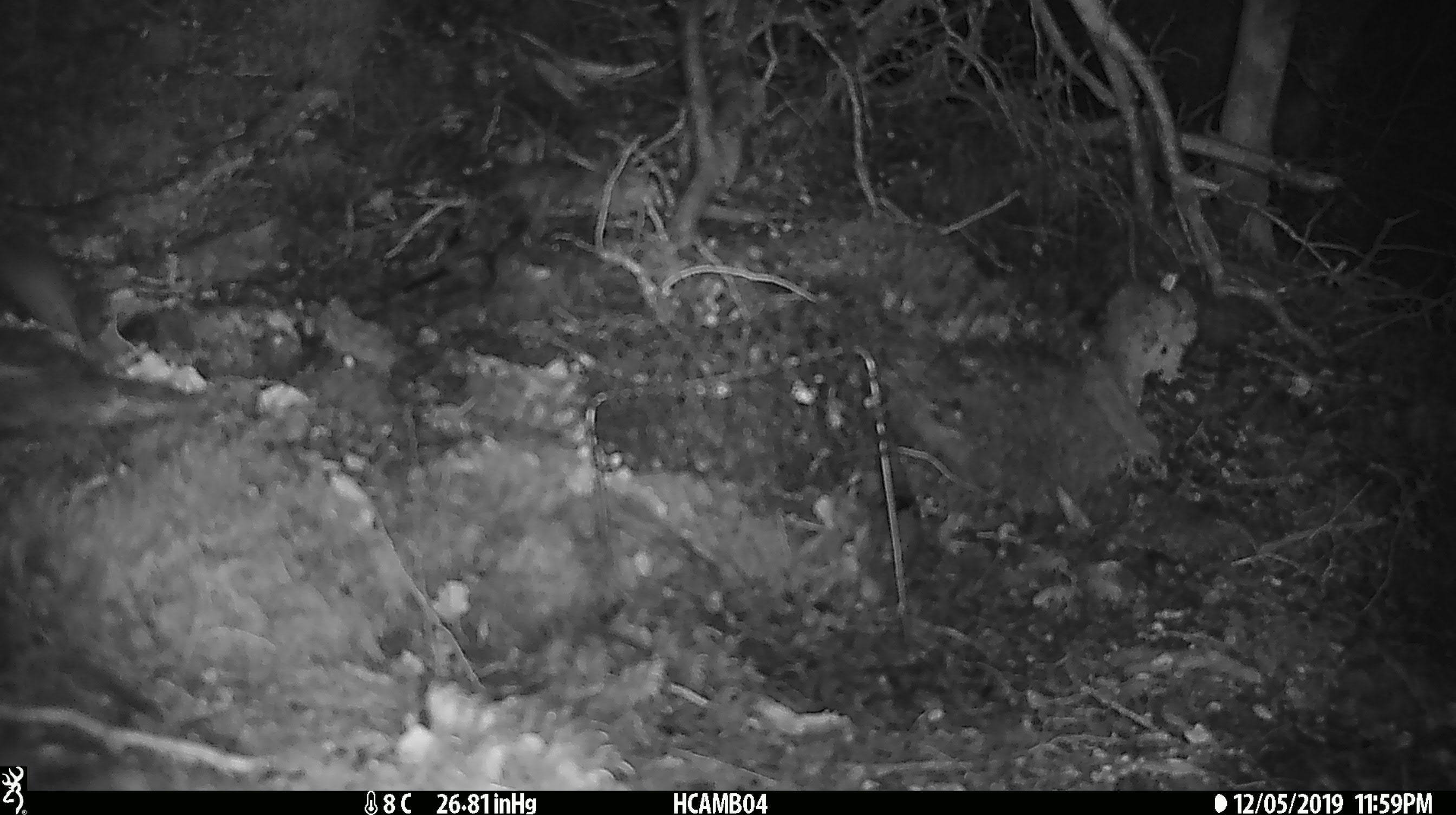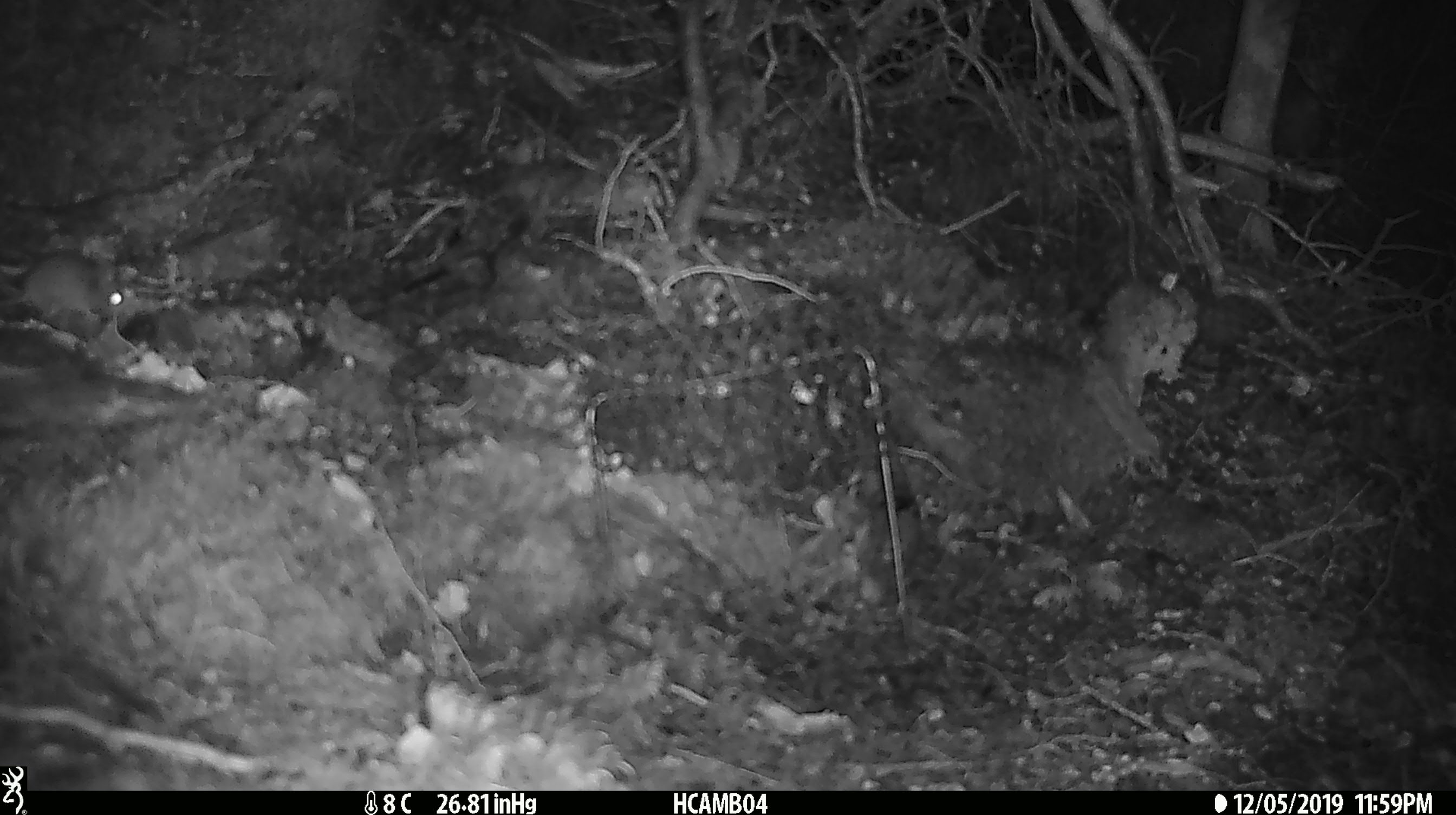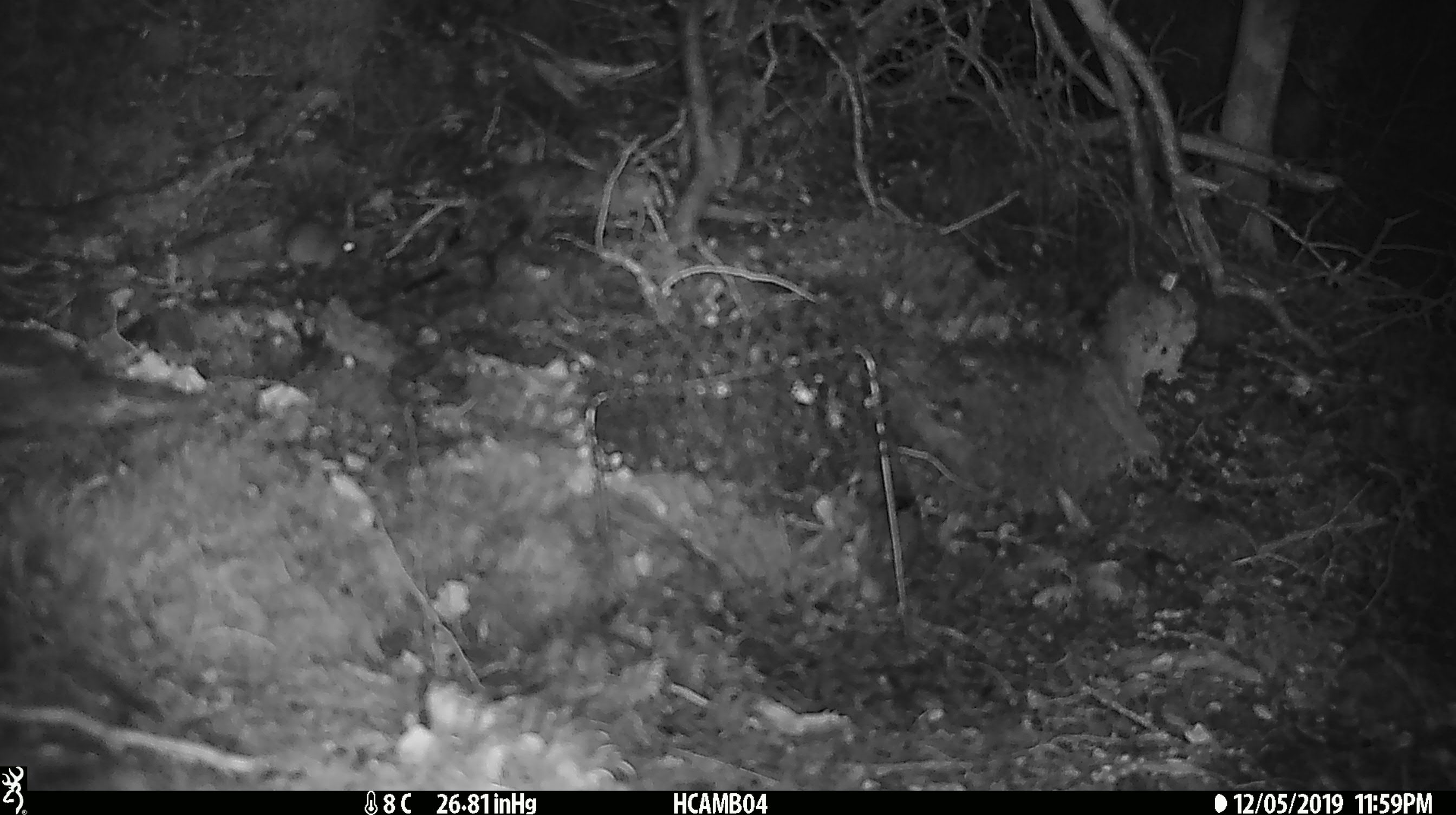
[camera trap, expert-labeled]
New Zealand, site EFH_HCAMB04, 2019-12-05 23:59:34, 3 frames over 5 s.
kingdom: Animalia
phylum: Chordata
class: Mammalia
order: Rodentia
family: Muridae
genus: Mus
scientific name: Mus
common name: mouse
Mouse (Mus).